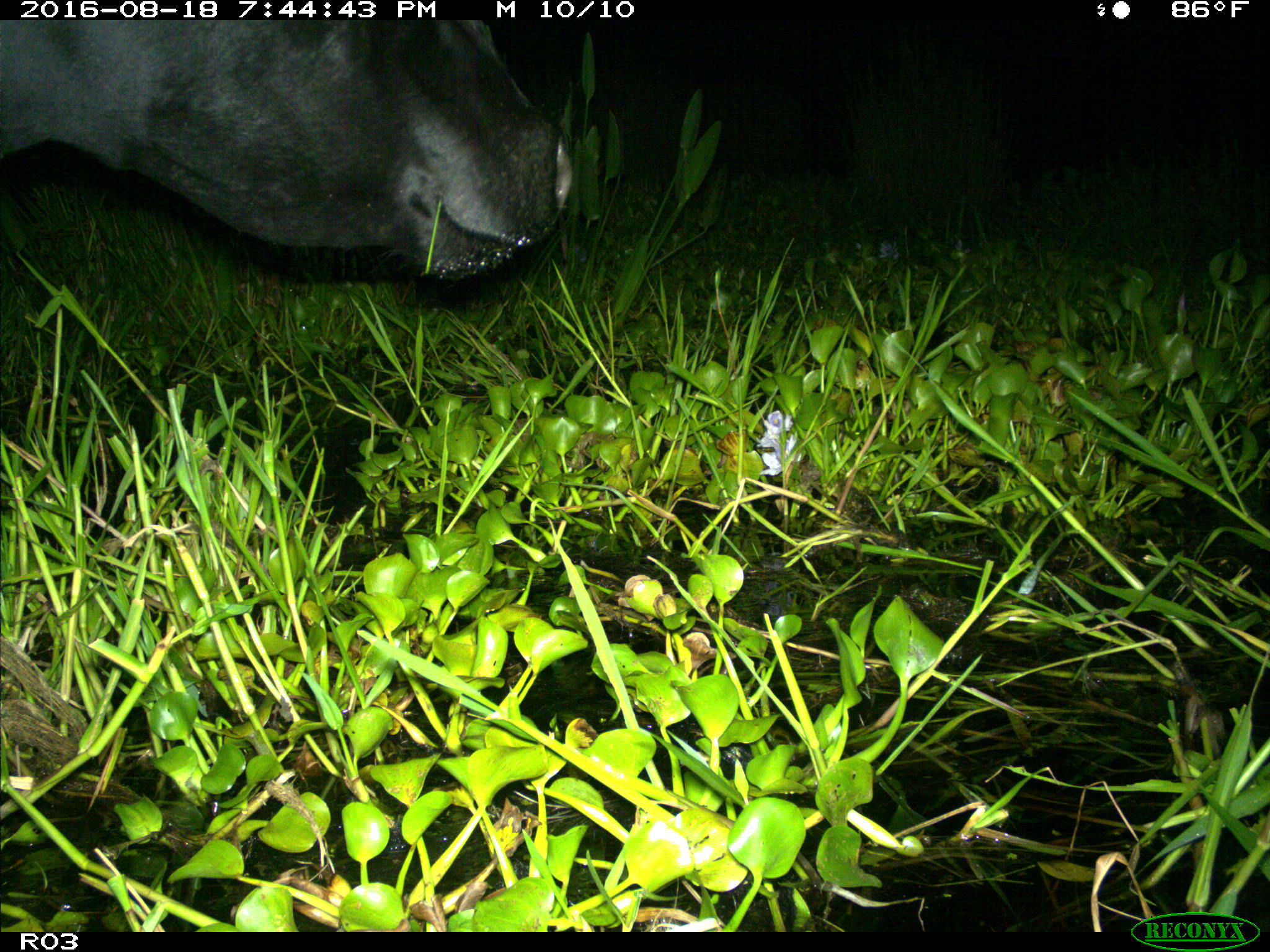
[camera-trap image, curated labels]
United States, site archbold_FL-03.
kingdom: Animalia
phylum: Chordata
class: Mammalia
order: Artiodactyla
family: Bovidae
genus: Bos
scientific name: Bos taurus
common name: domestic cow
Bos taurus (domestic cow).